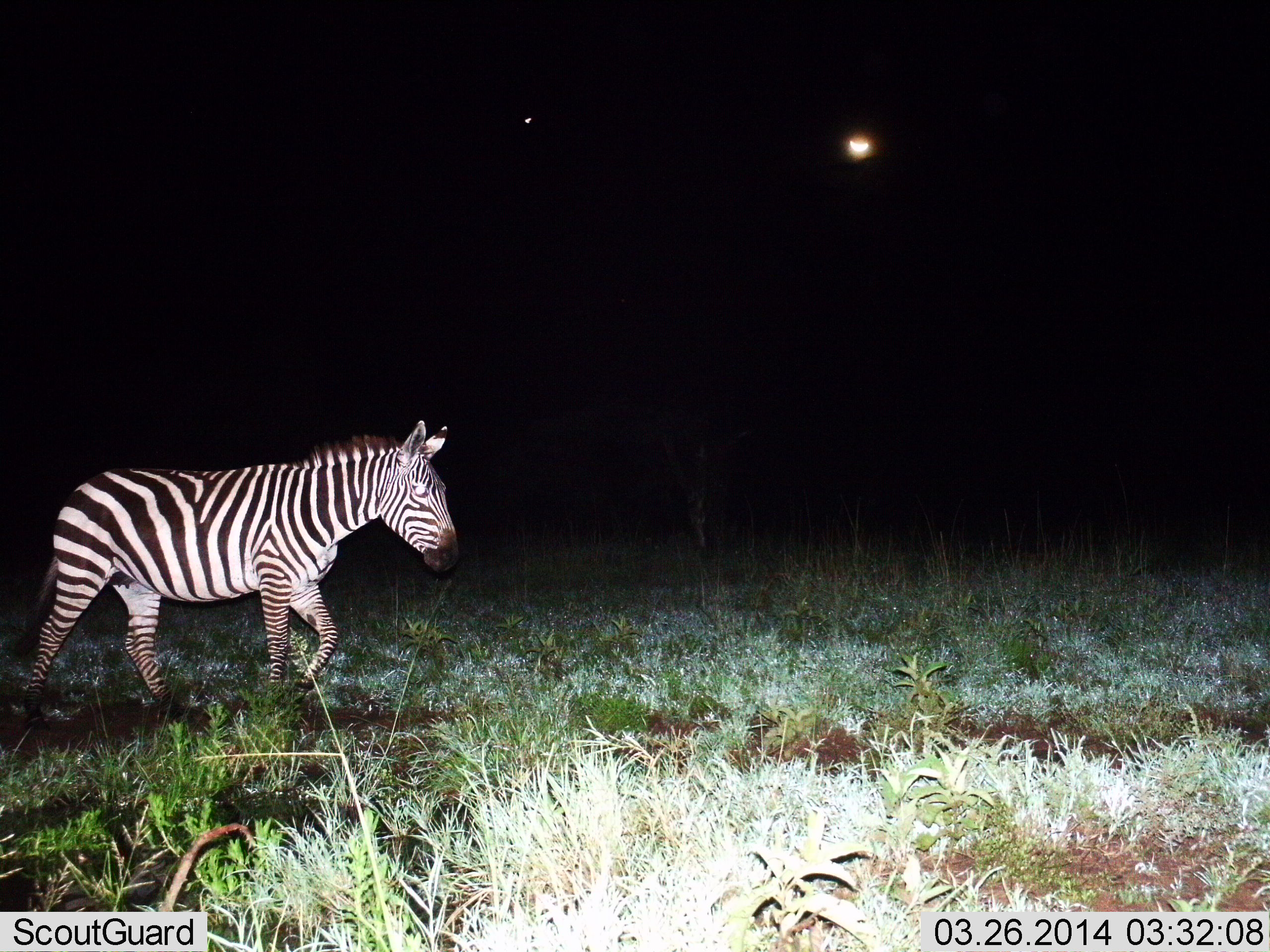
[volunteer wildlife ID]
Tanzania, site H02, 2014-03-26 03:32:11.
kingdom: Animalia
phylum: Chordata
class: Mammalia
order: Perissodactyla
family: Equidae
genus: Equus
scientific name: Equus quagga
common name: plains zebra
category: zebra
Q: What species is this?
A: Zebra (plains zebra) (Equus quagga).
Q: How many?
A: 1.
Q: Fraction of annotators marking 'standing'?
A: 0%.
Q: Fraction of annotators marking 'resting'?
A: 0%.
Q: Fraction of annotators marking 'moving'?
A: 100%.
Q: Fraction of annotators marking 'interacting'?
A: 0%.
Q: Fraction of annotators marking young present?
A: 0%.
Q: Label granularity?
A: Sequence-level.